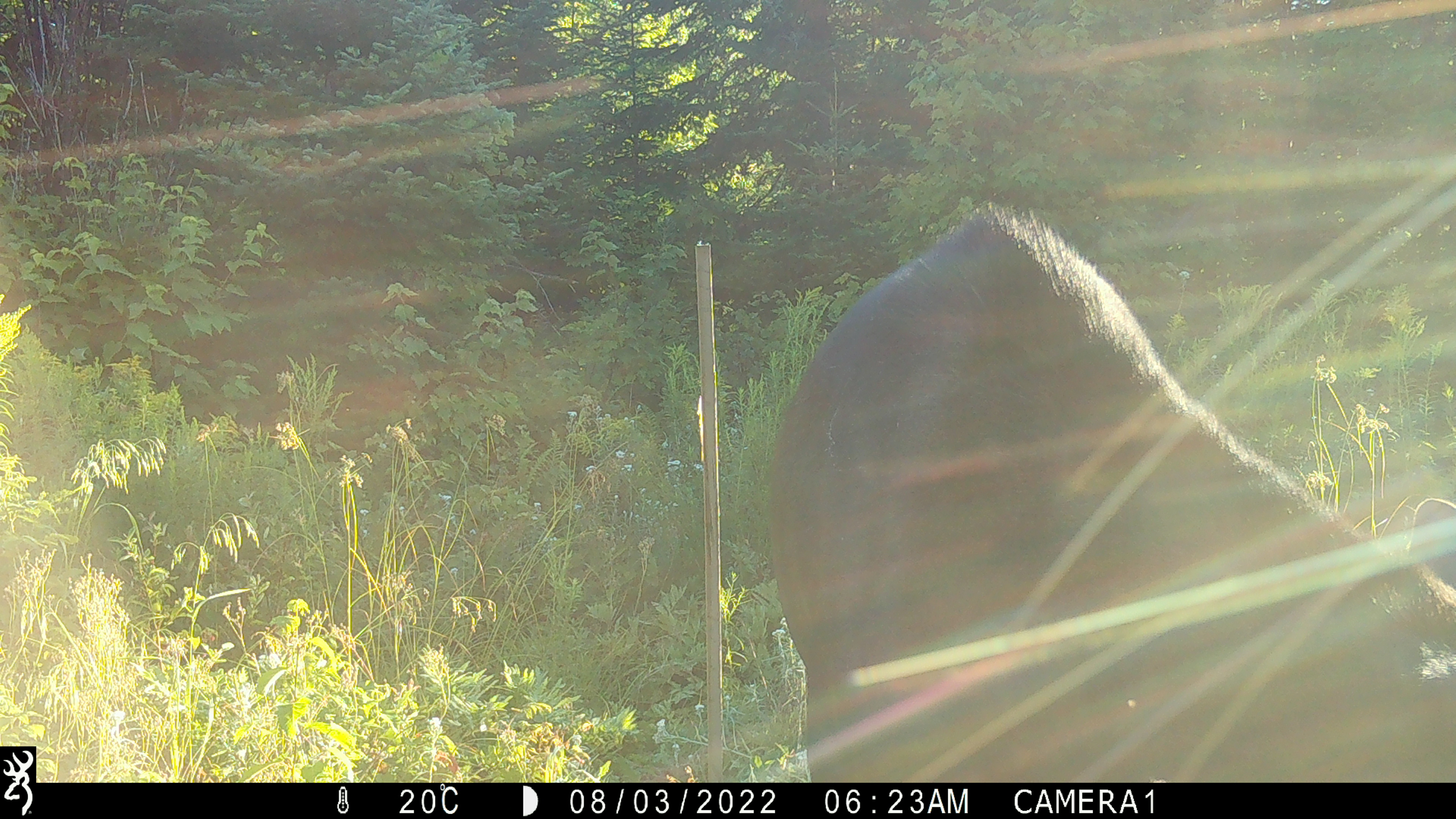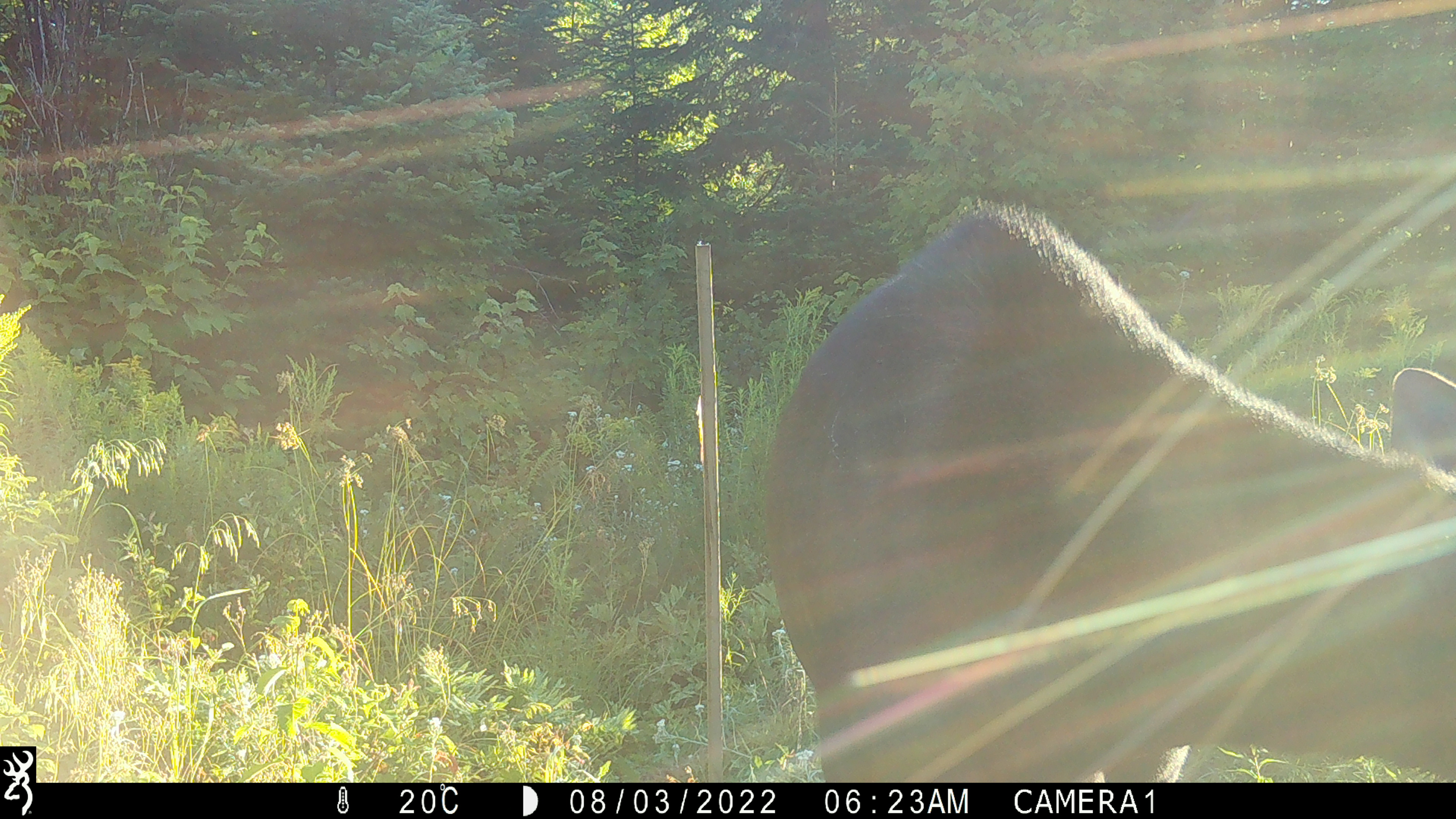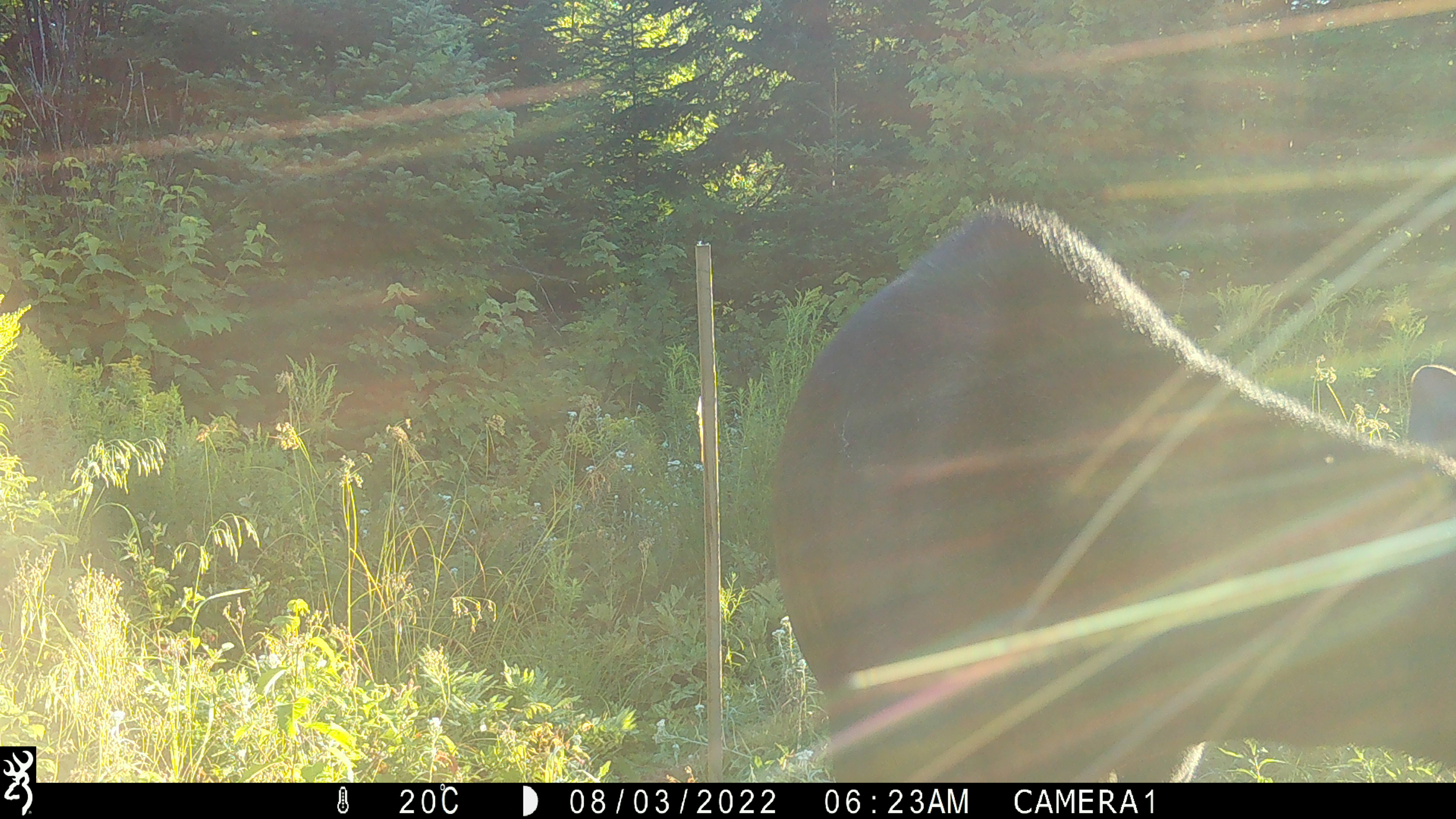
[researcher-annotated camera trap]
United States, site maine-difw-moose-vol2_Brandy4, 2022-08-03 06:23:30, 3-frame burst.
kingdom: Animalia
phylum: Chordata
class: Mammalia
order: Artiodactyla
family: Cervidae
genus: Alces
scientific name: Alces alces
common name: moose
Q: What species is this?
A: Moose (Alces alces).